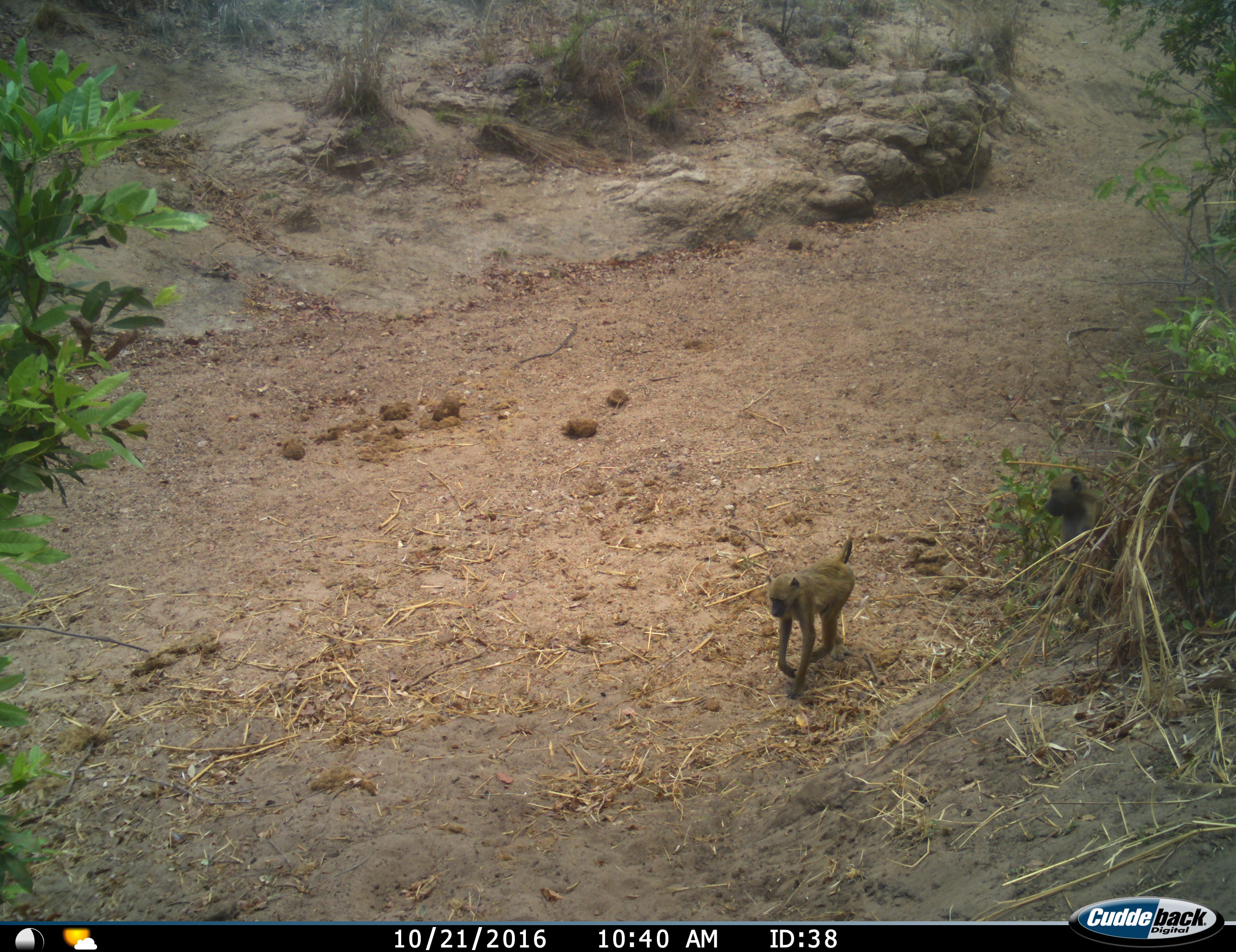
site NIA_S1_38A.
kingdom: Animalia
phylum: Chordata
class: Mammalia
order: Primates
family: Cercopithecidae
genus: Papio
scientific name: Papio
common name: baboon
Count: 1.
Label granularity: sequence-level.